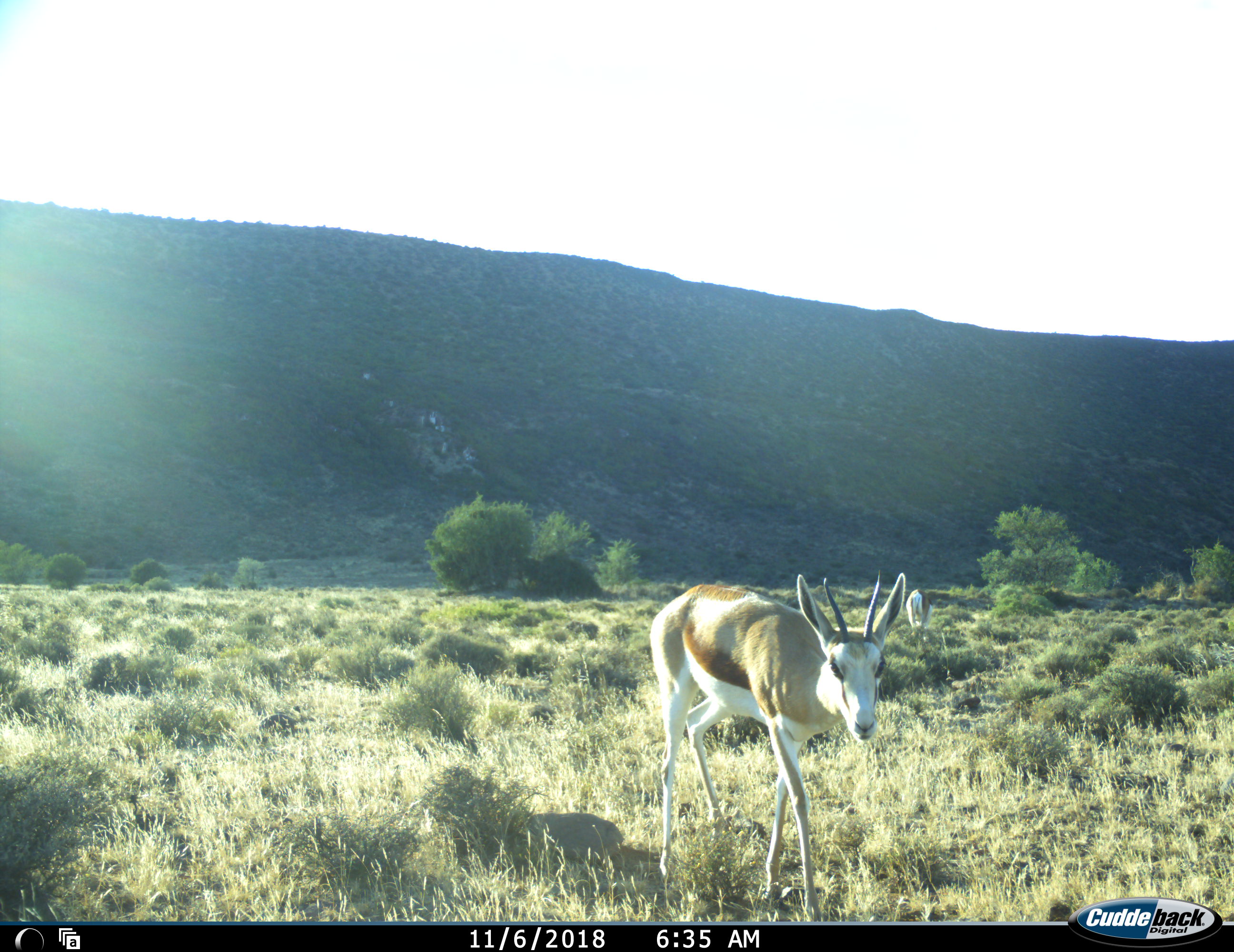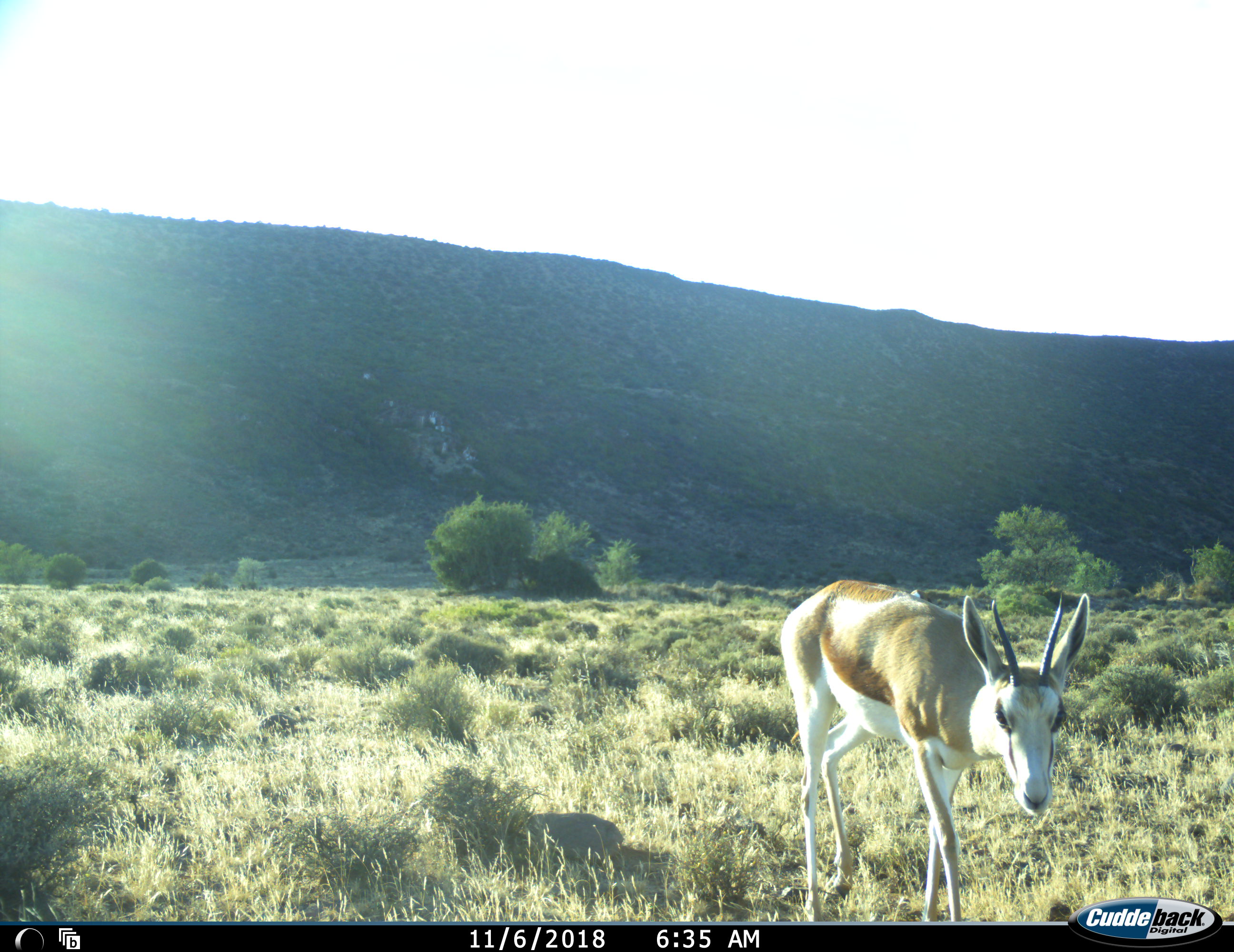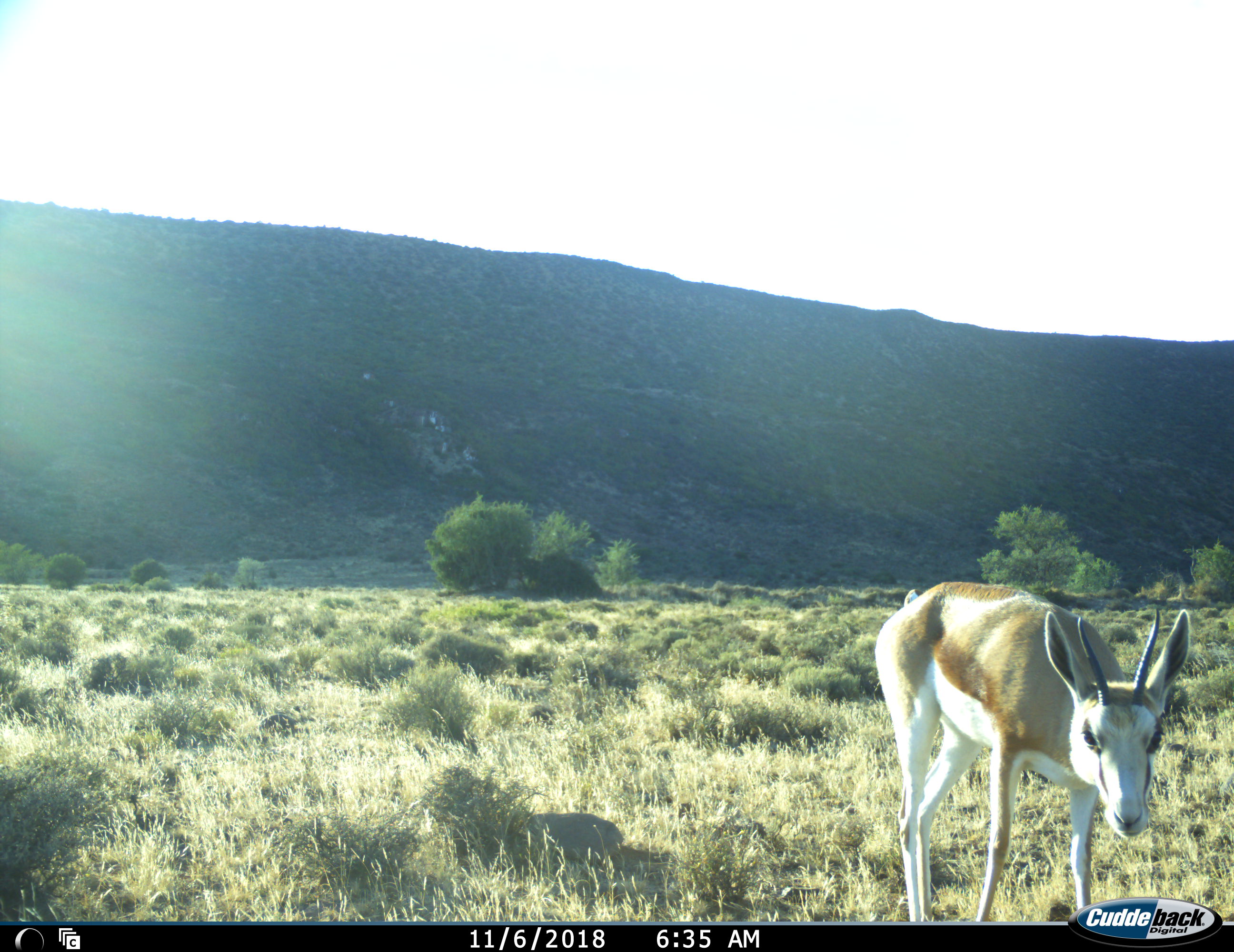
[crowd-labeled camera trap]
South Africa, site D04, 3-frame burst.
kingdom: Animalia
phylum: Chordata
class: Mammalia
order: Artiodactyla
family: Bovidae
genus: Antidorcas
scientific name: Antidorcas marsupialis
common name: springbok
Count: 2.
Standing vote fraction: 50%.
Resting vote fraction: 0%.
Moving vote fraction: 70%.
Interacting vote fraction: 0%.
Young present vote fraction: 10%.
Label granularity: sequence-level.